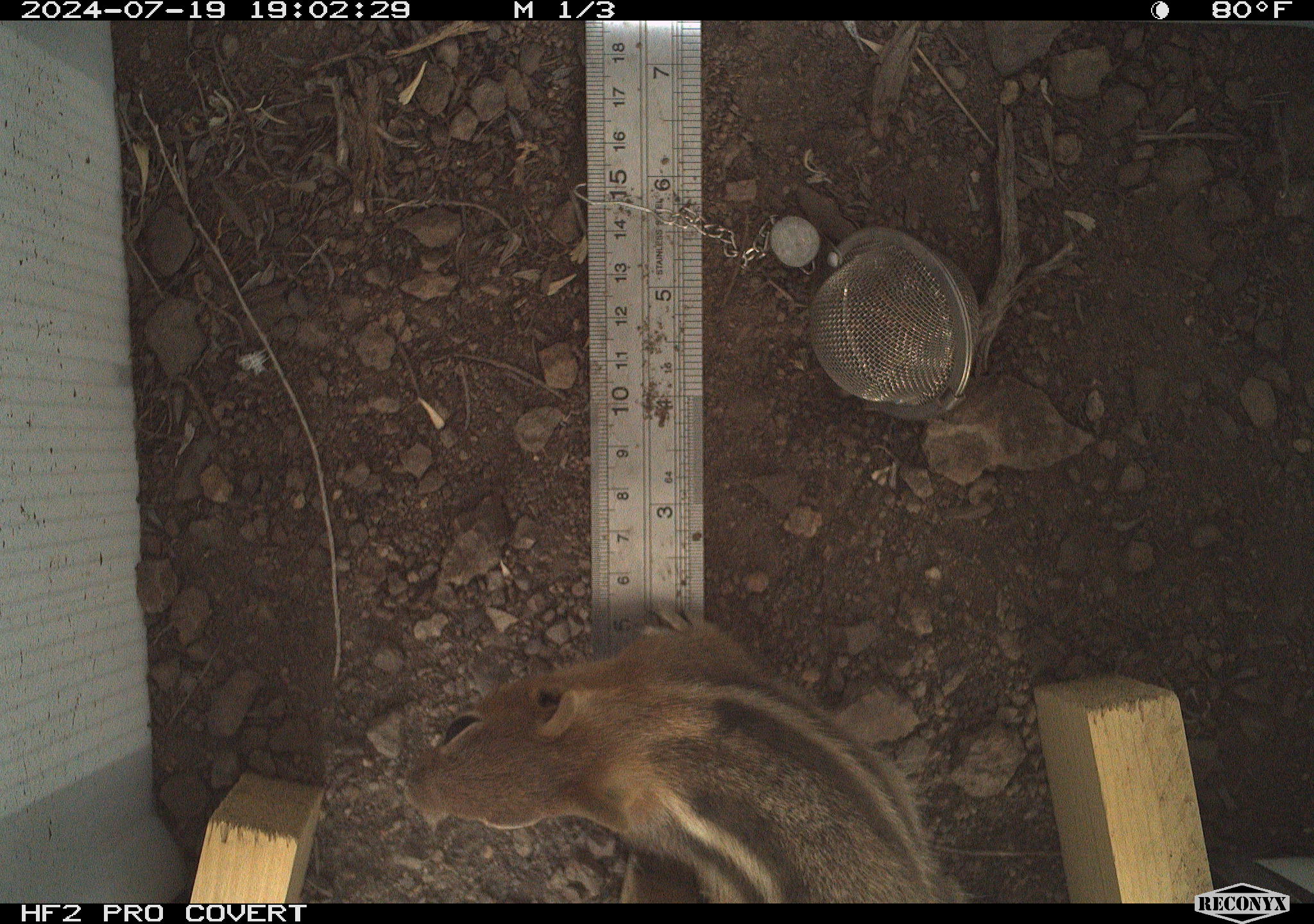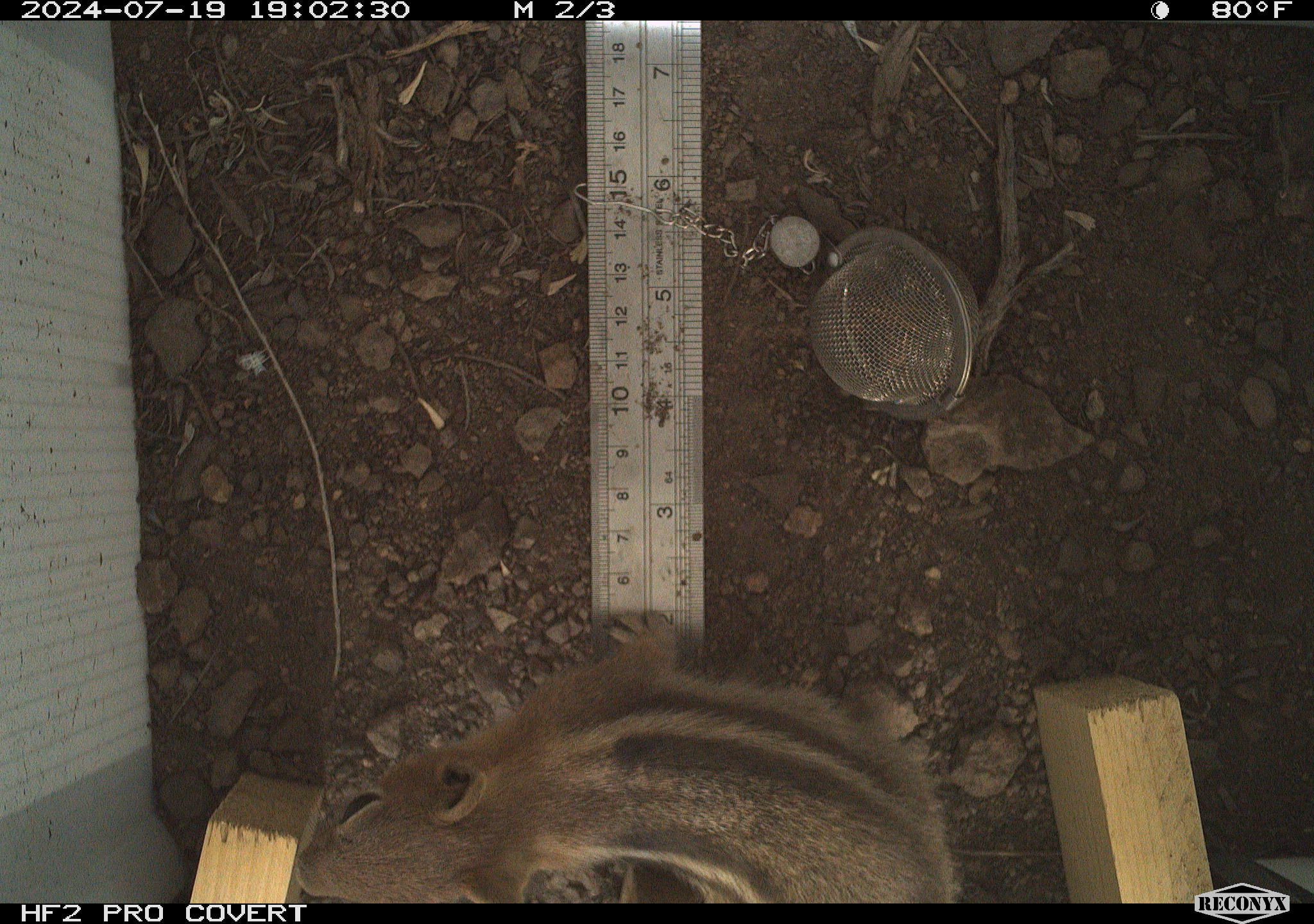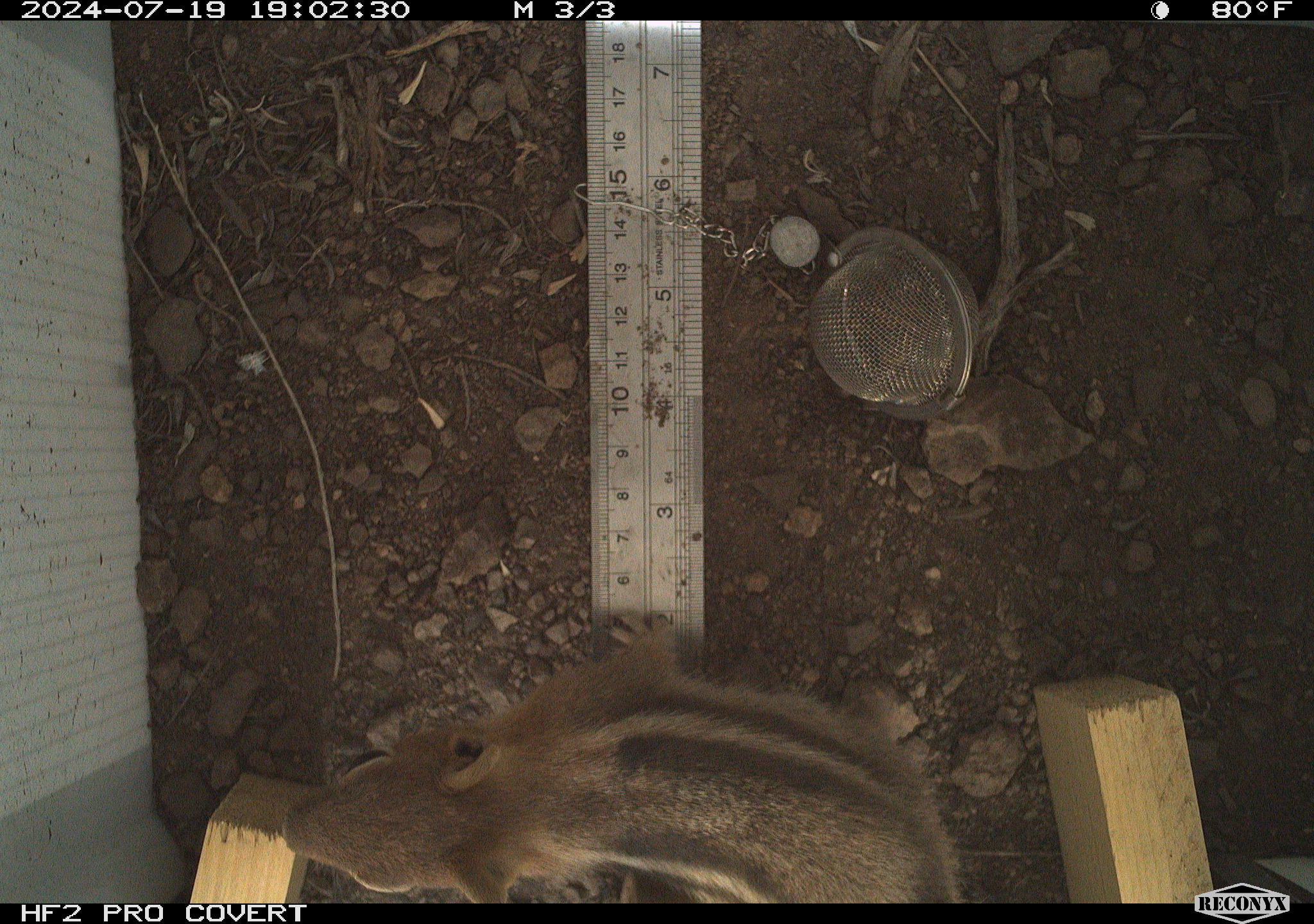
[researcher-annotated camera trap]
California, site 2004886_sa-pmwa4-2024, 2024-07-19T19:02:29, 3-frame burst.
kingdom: Animalia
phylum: Chordata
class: Mammalia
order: Rodentia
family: Sciuridae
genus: Callospermophilus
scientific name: Callospermophilus lateralis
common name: golden mantled ground squirrel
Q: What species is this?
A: Golden mantled ground squirrel (Callospermophilus lateralis).